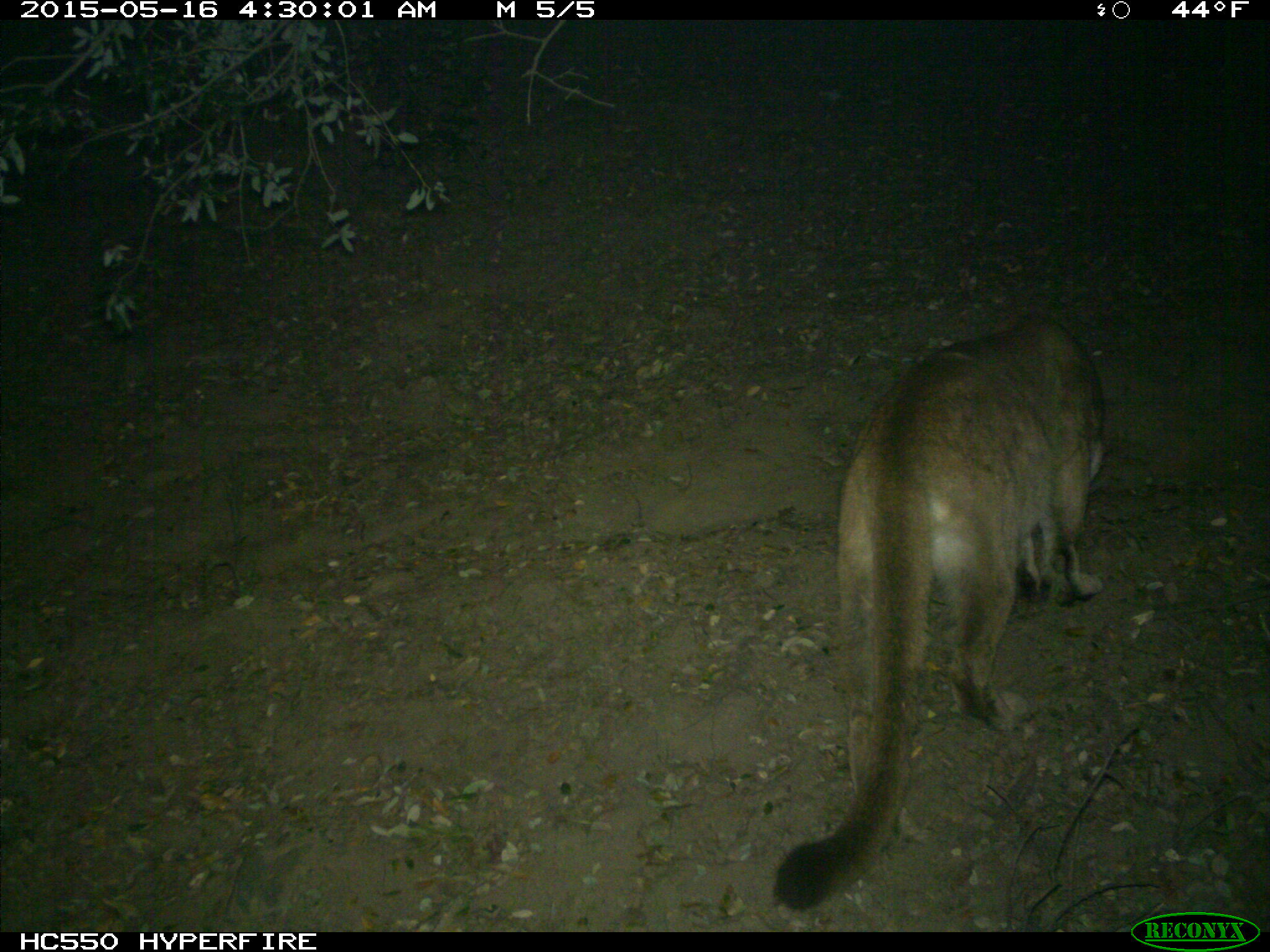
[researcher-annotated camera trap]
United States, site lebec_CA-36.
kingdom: Animalia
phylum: Chordata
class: Mammalia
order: Carnivora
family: Felidae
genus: Puma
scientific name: Puma concolor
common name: mountain lion